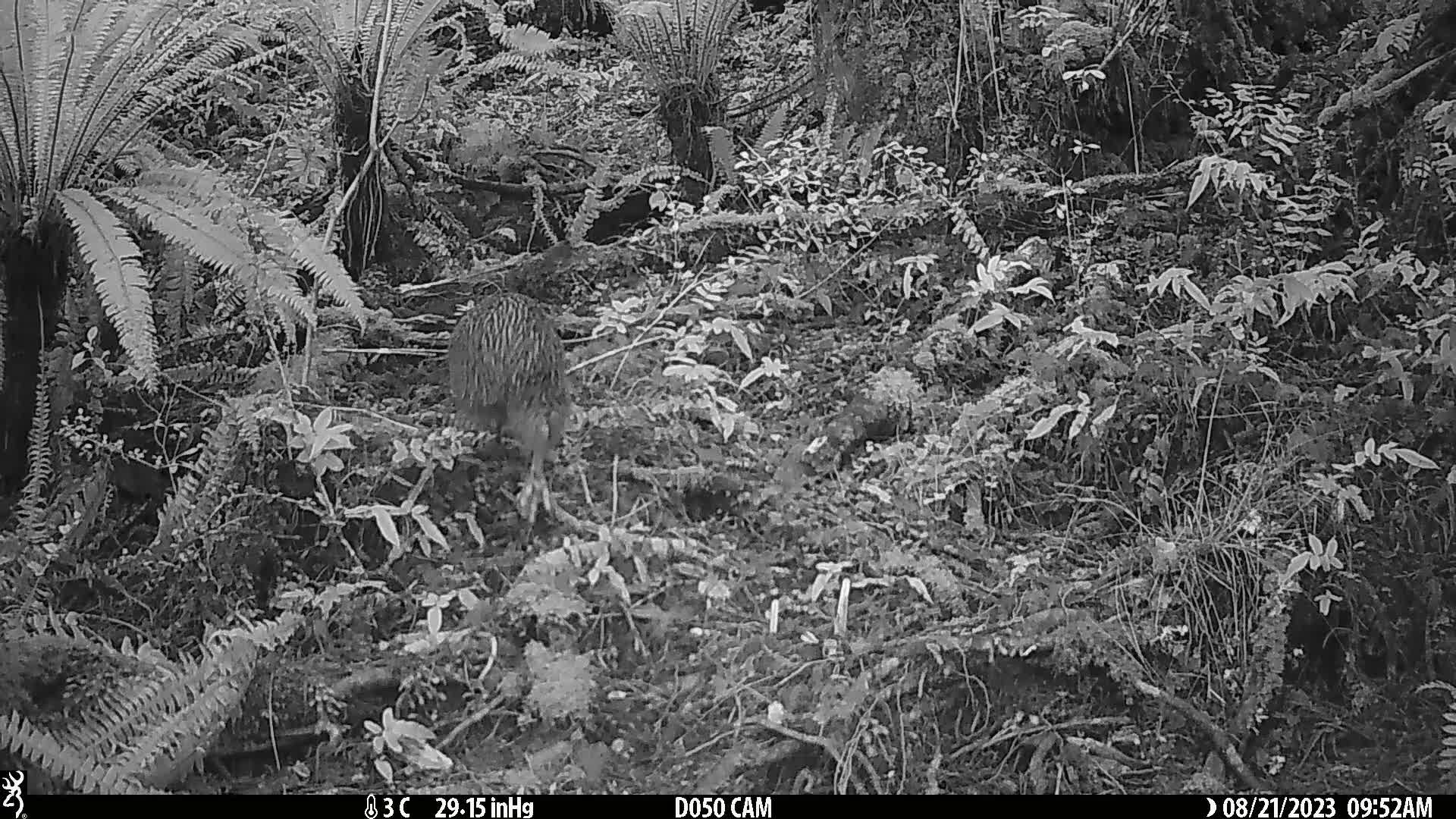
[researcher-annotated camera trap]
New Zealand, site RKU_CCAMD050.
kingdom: Animalia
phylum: Chordata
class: Aves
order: Apterygiformes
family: Apterygidae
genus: Apteryx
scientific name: Apteryx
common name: kiwi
Kiwi (Apteryx).